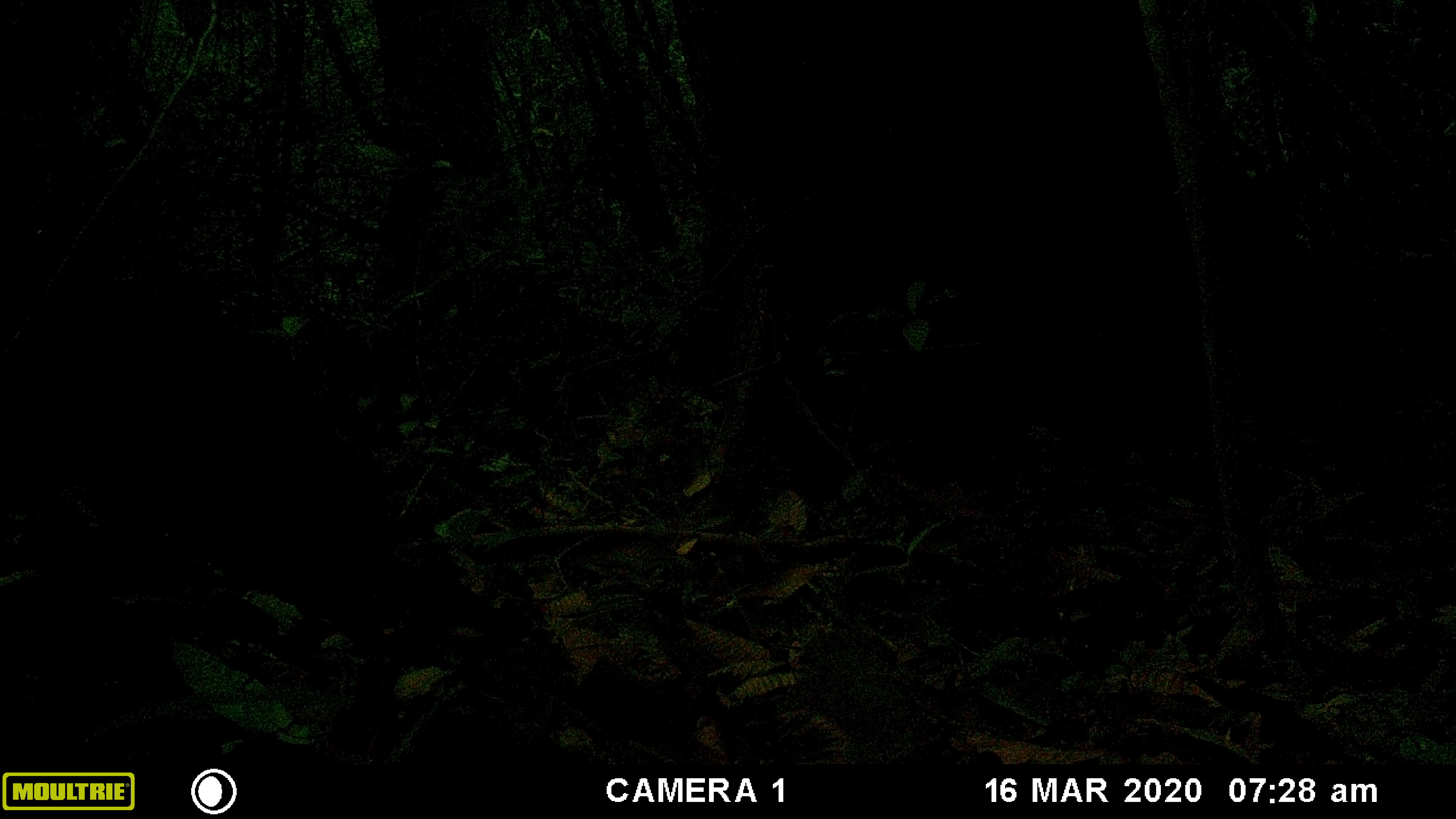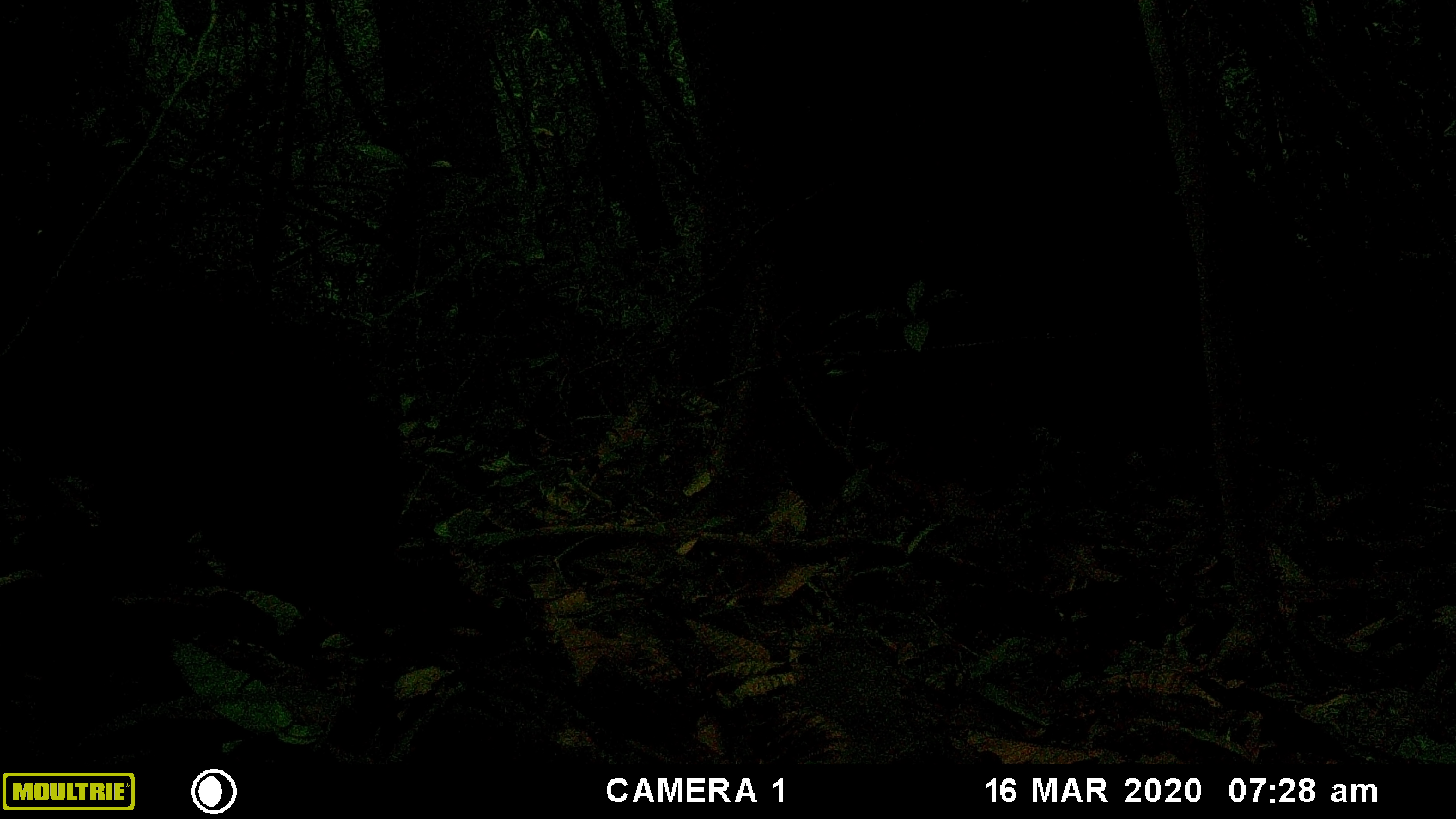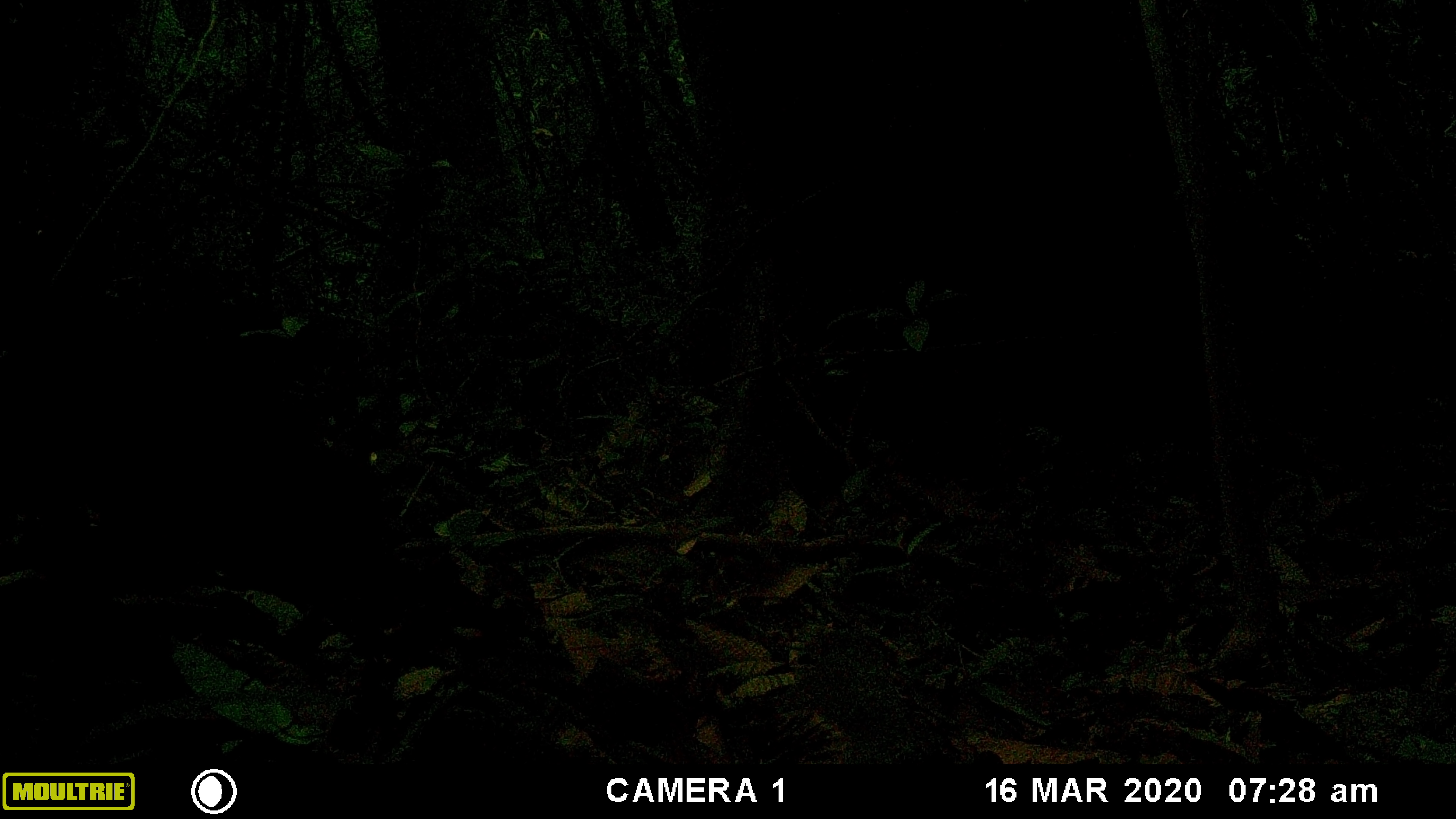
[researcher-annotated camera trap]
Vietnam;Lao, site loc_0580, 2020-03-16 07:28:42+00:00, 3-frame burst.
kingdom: Animalia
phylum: Chordata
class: Mammalia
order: Primates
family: Cercopithecidae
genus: Macaca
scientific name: Macaca arctoides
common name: stump-tailed macaque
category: stump tailed macaque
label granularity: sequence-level